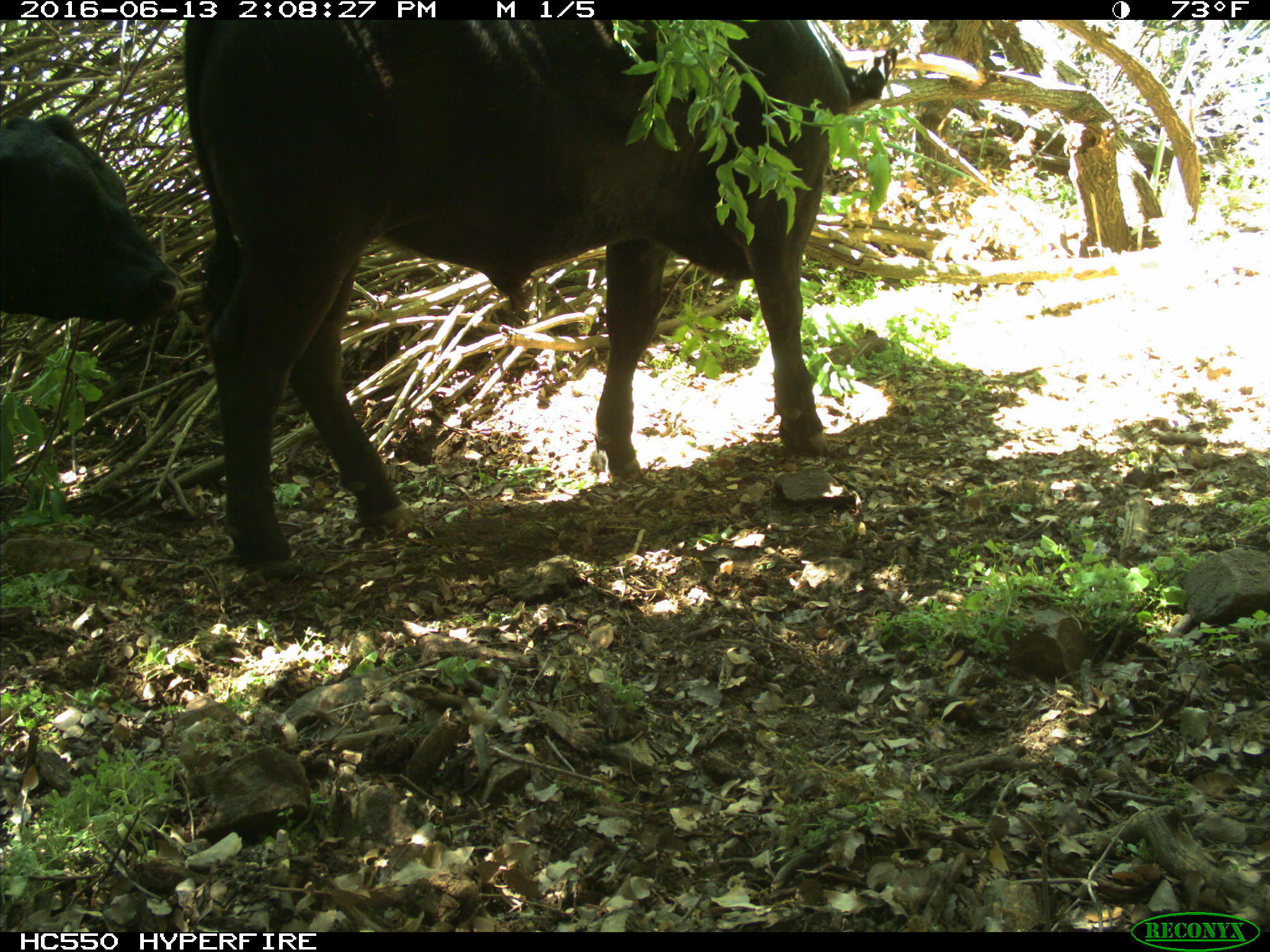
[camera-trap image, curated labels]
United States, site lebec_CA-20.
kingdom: Animalia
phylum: Chordata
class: Mammalia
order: Artiodactyla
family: Bovidae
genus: Bos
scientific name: Bos taurus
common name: domestic cow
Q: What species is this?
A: Bos taurus (domestic cow).